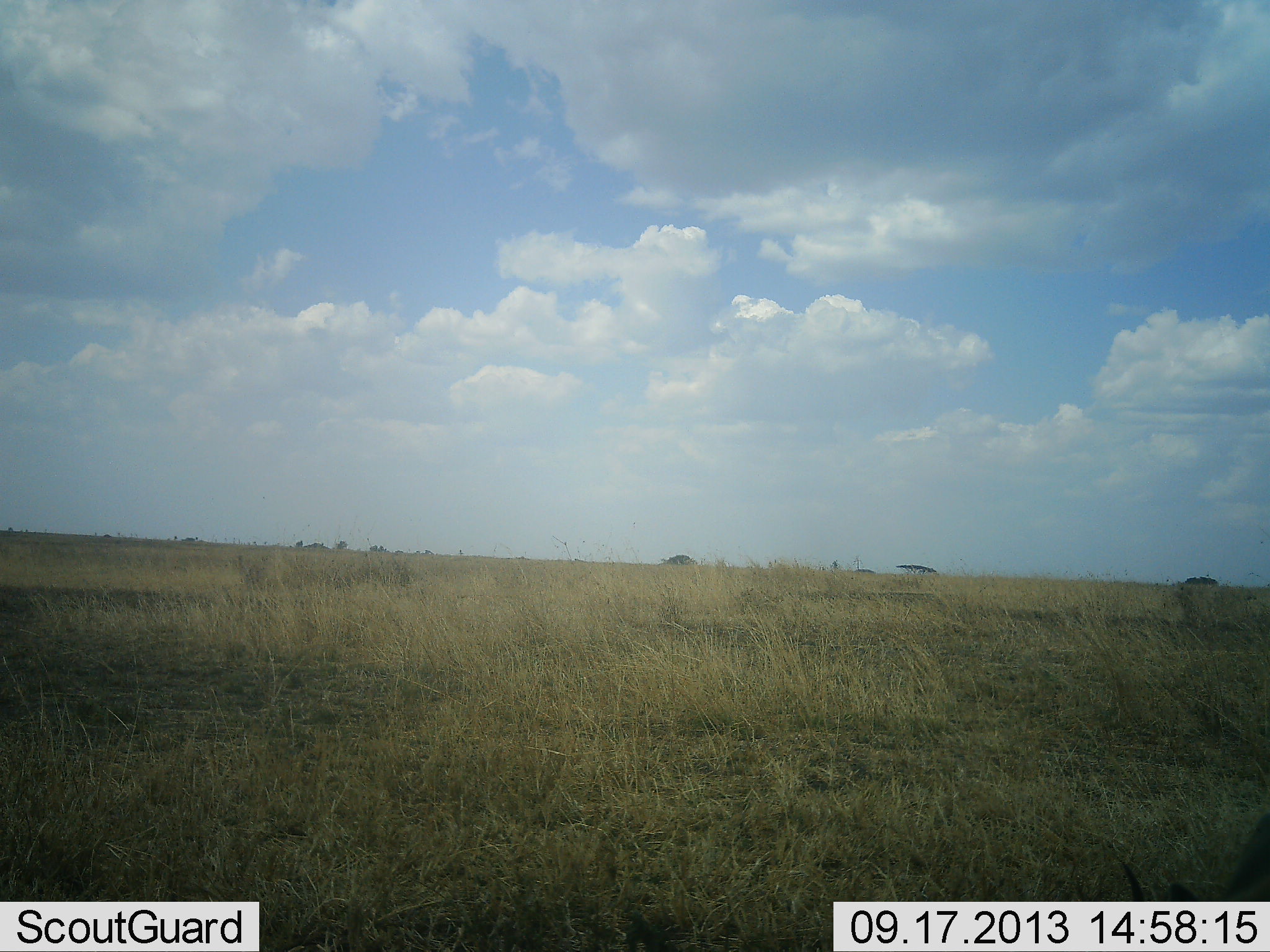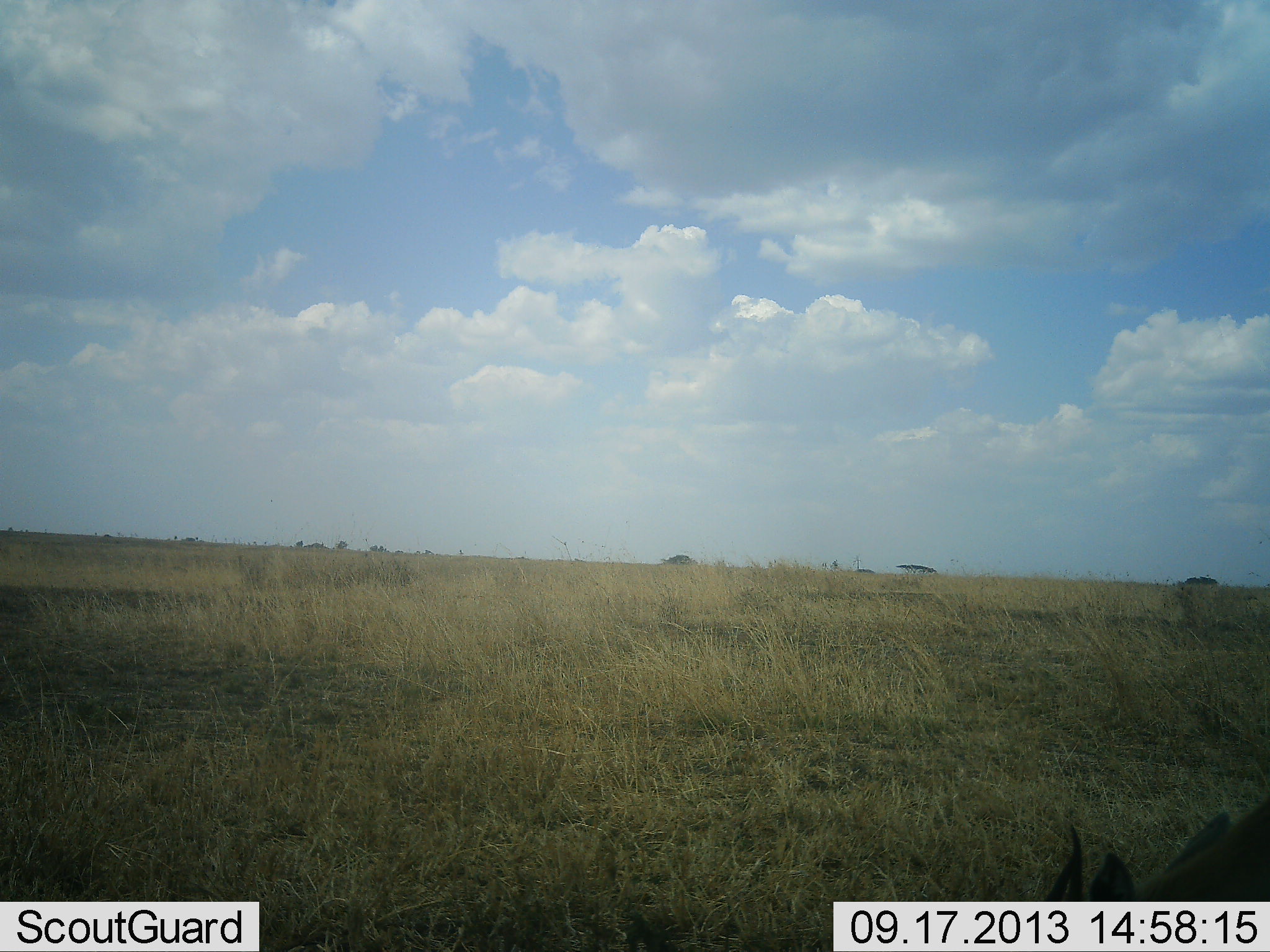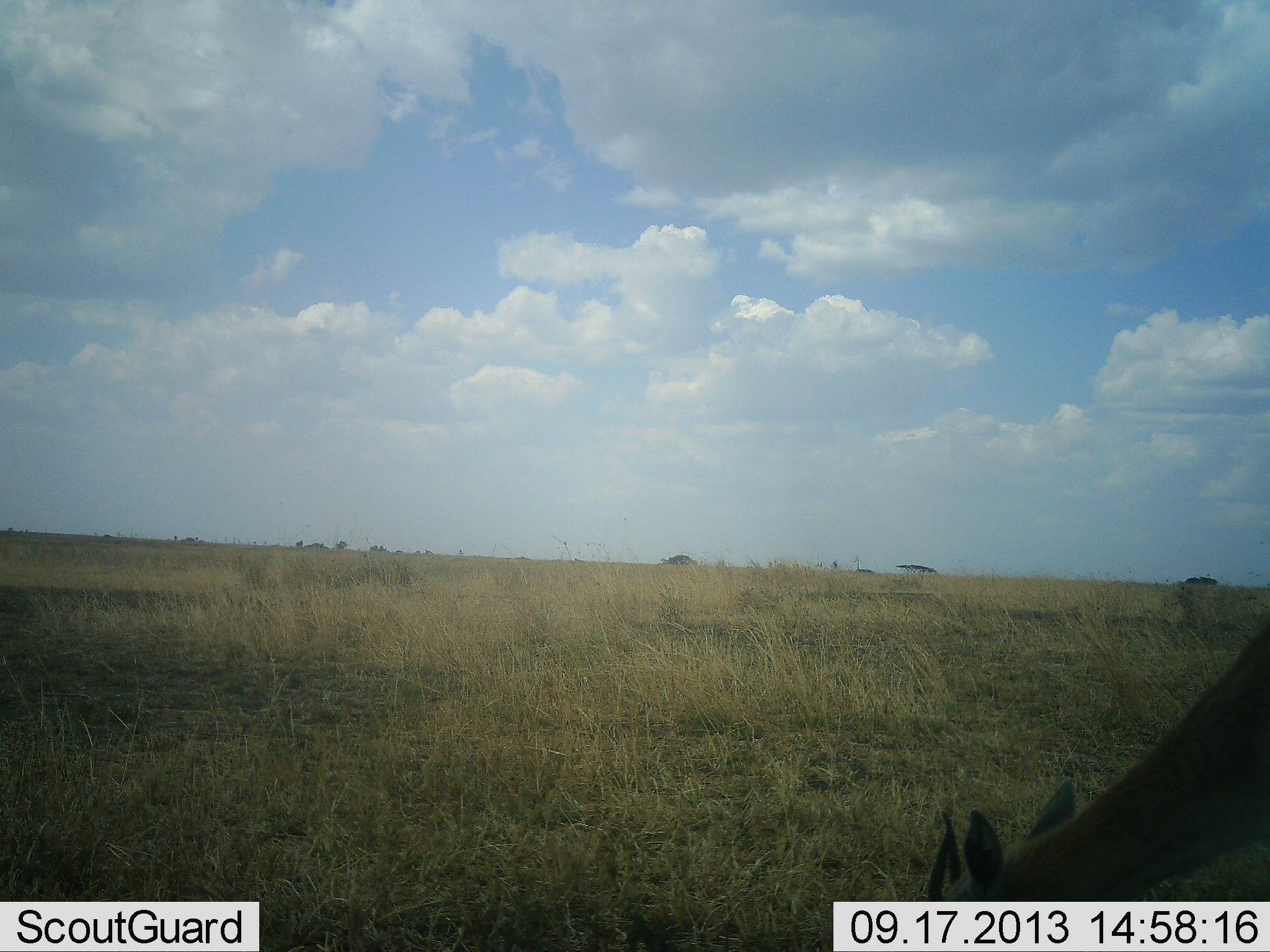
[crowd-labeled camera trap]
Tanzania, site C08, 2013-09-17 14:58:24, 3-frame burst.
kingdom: Animalia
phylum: Chordata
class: Mammalia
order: Artiodactyla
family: Bovidae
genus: Eudorcas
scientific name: Eudorcas thomsonii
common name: thomson's gazelle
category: gazellethomsons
Gazellethomsons (thomson's gazelle) (Eudorcas thomsonii), count 1. Behavior (volunteer vote fractions): standing 29%, resting 0%, moving 7%, interacting 0%. Young present (vote fraction): 0%. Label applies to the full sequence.